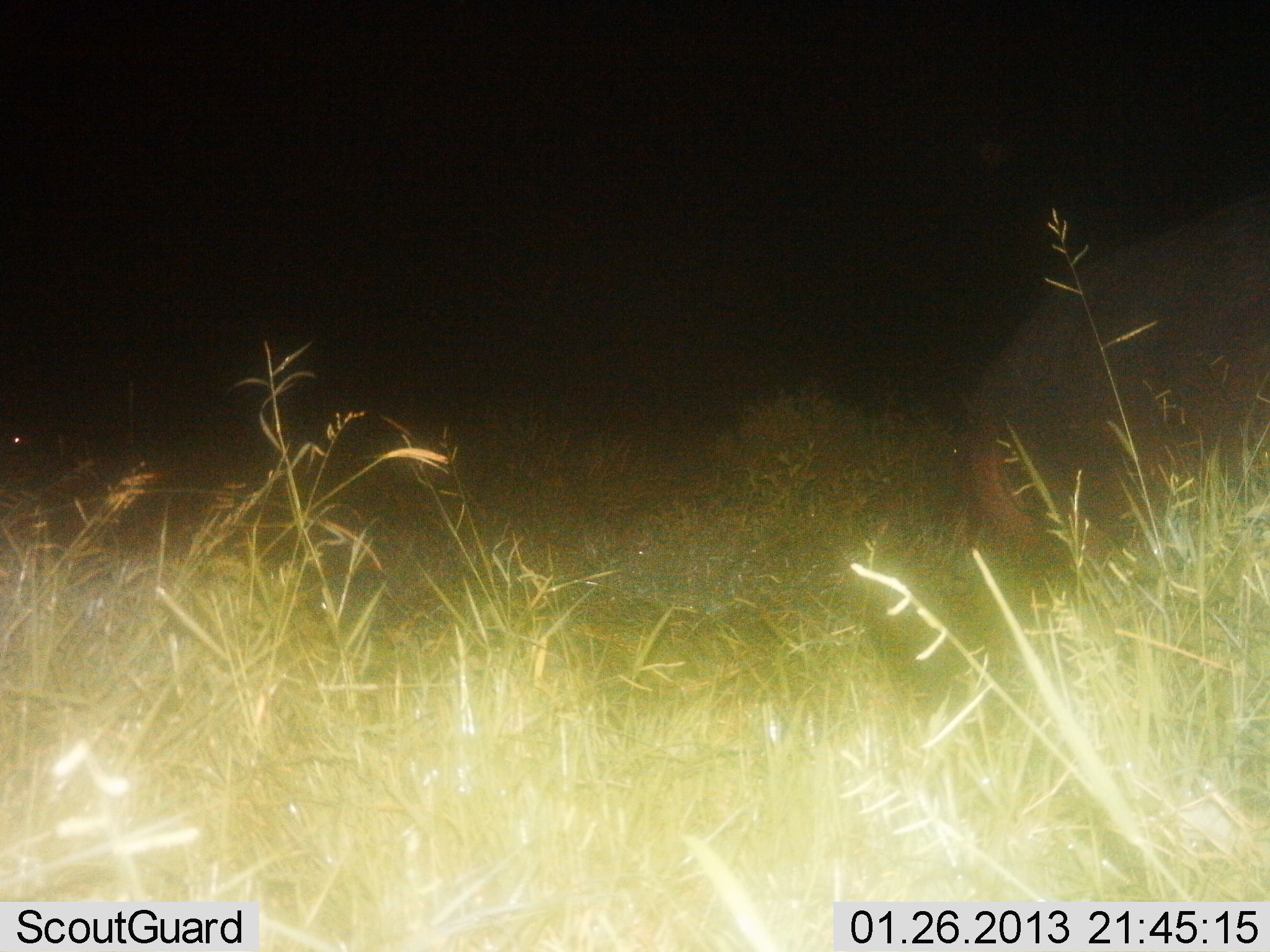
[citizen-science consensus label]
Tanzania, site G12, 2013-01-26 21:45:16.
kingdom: Animalia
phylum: Chordata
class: Mammalia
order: Artiodactyla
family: Hippopotamidae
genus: Hippopotamus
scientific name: Hippopotamus amphibius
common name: hippopotamus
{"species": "hippopotamus (Hippopotamus amphibius)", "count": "1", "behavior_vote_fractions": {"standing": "50%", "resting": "0%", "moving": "50%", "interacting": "0%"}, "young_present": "0%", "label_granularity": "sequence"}